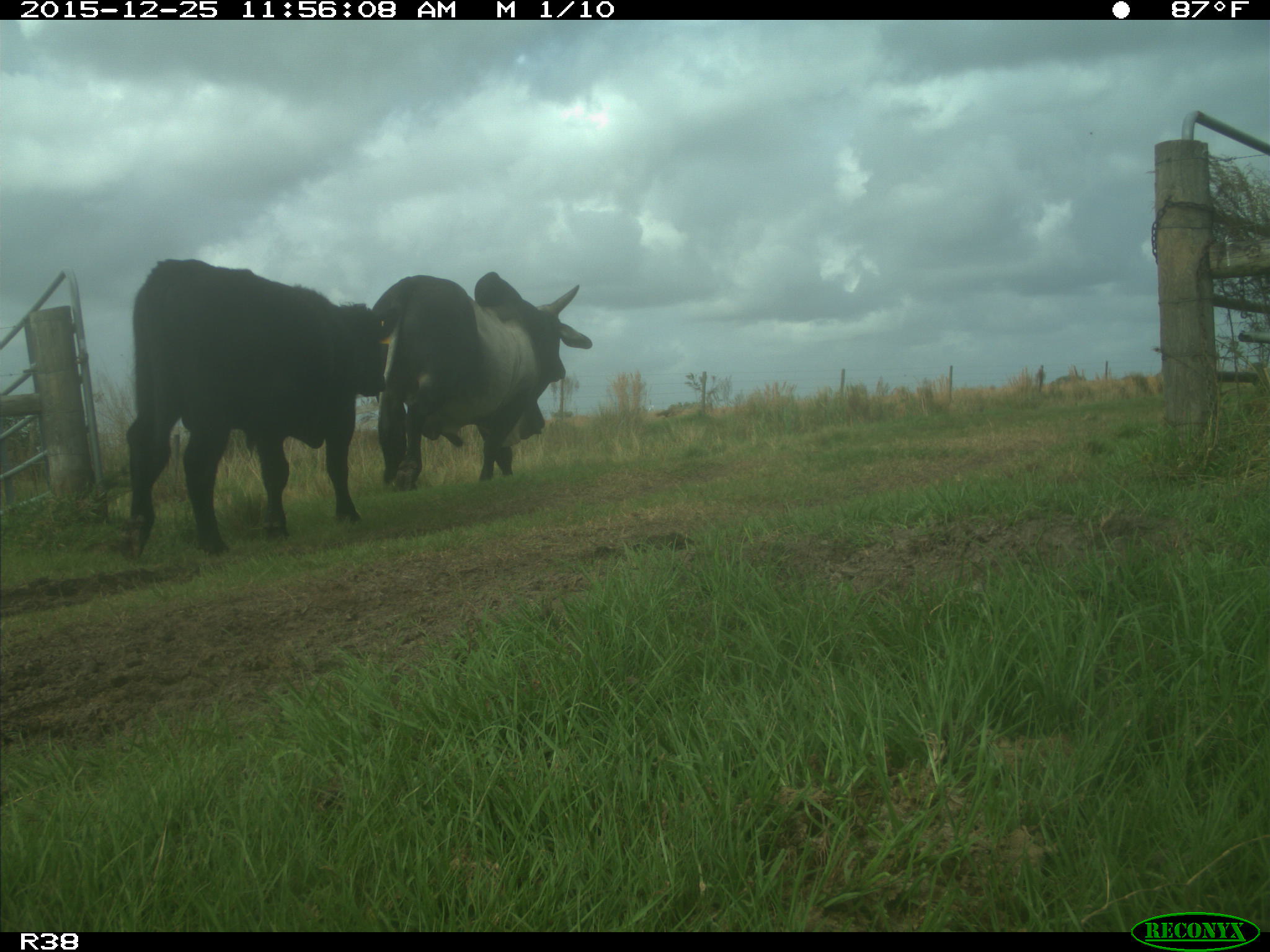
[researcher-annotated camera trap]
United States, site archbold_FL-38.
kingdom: Animalia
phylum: Chordata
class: Mammalia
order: Artiodactyla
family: Bovidae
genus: Bos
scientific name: Bos taurus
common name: domestic cow